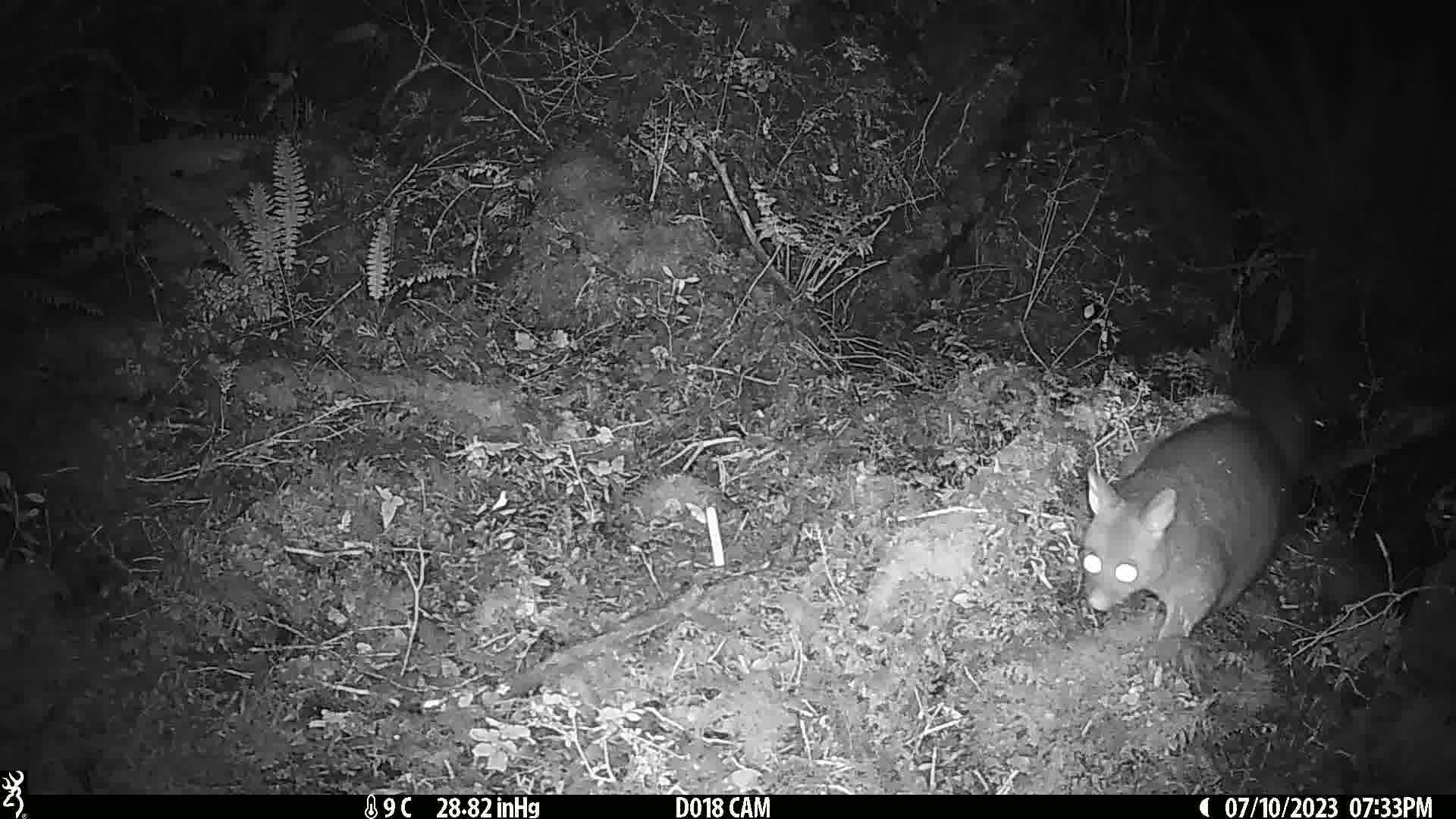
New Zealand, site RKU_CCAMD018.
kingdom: Animalia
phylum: Chordata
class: Mammalia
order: Diprotodontia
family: Phalangeridae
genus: Trichosurus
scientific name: Trichosurus vulpecula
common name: common brushtail possum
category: possum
Possum (common brushtail possum) (Trichosurus vulpecula).